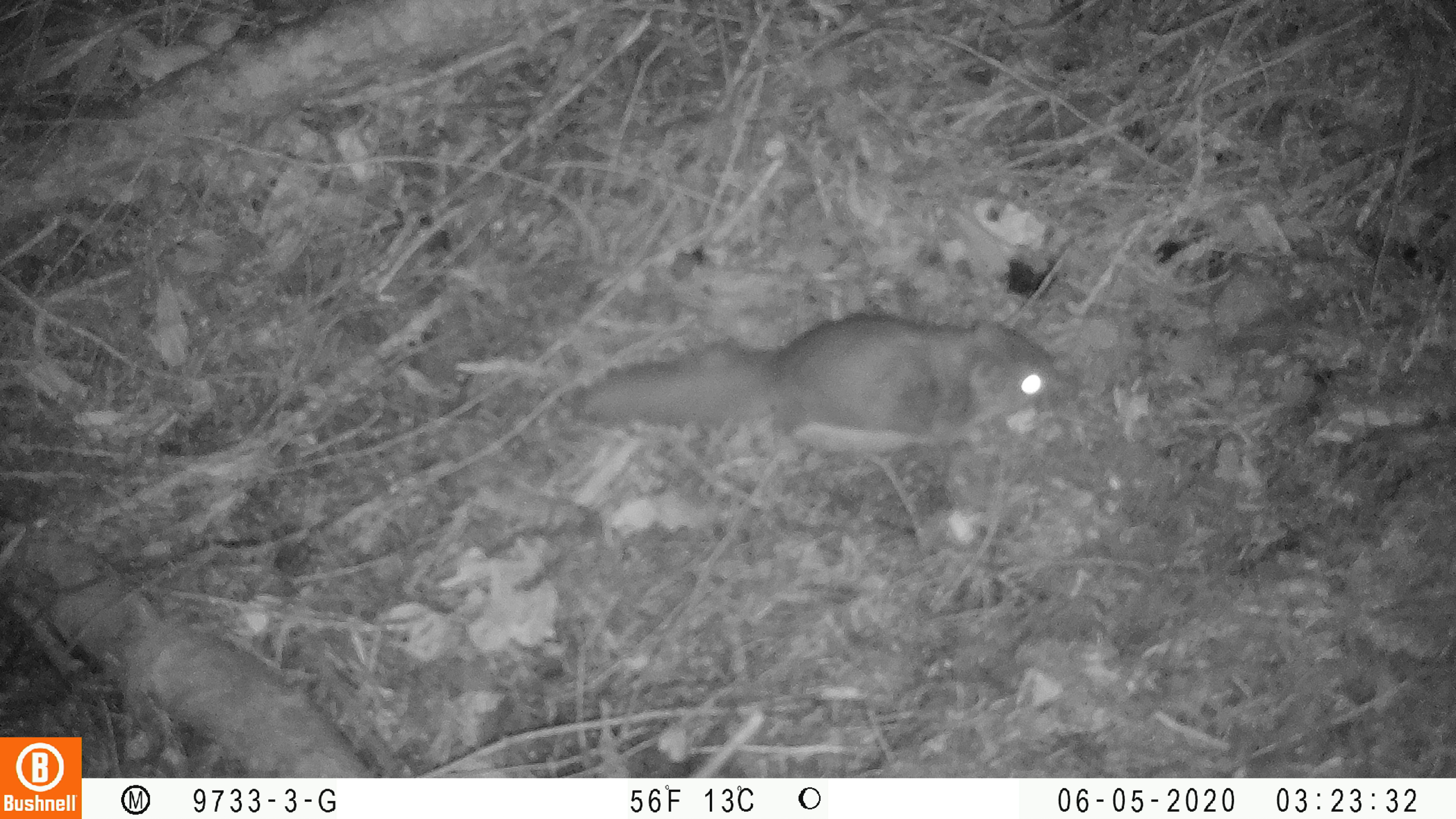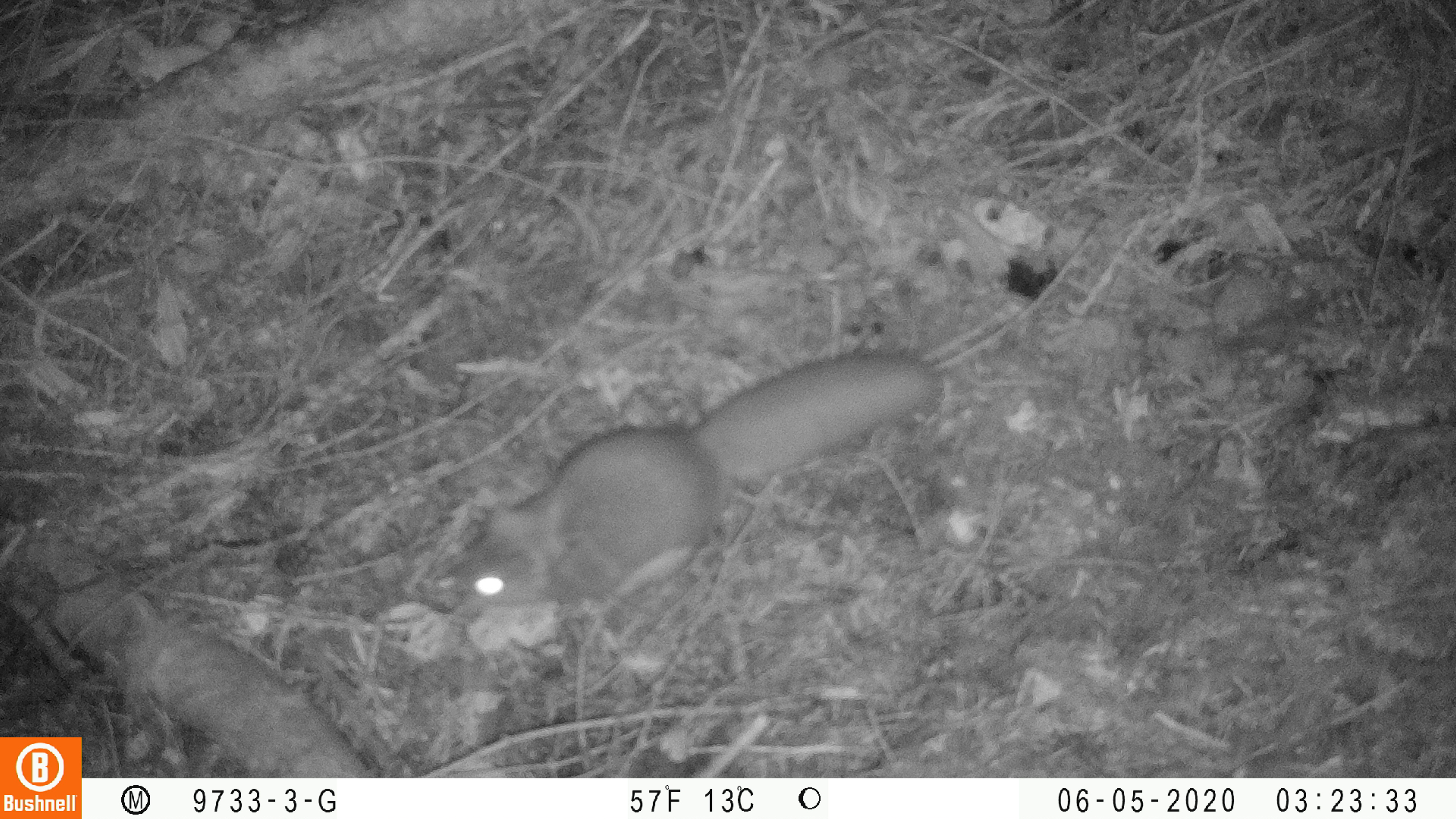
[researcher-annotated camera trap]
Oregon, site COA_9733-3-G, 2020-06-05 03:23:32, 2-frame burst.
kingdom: Animalia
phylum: Chordata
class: Mammalia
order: Rodentia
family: Sciuridae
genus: Glaucomys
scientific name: Glaucomys oregonensis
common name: humboldt's flying squirrel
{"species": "humboldt's flying squirrel (Glaucomys oregonensis)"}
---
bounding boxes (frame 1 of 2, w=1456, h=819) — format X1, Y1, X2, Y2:
humboldt's flying squirrel: 556, 306, 1075, 460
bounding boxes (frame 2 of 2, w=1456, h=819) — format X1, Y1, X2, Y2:
humboldt's flying squirrel: 437, 337, 947, 626